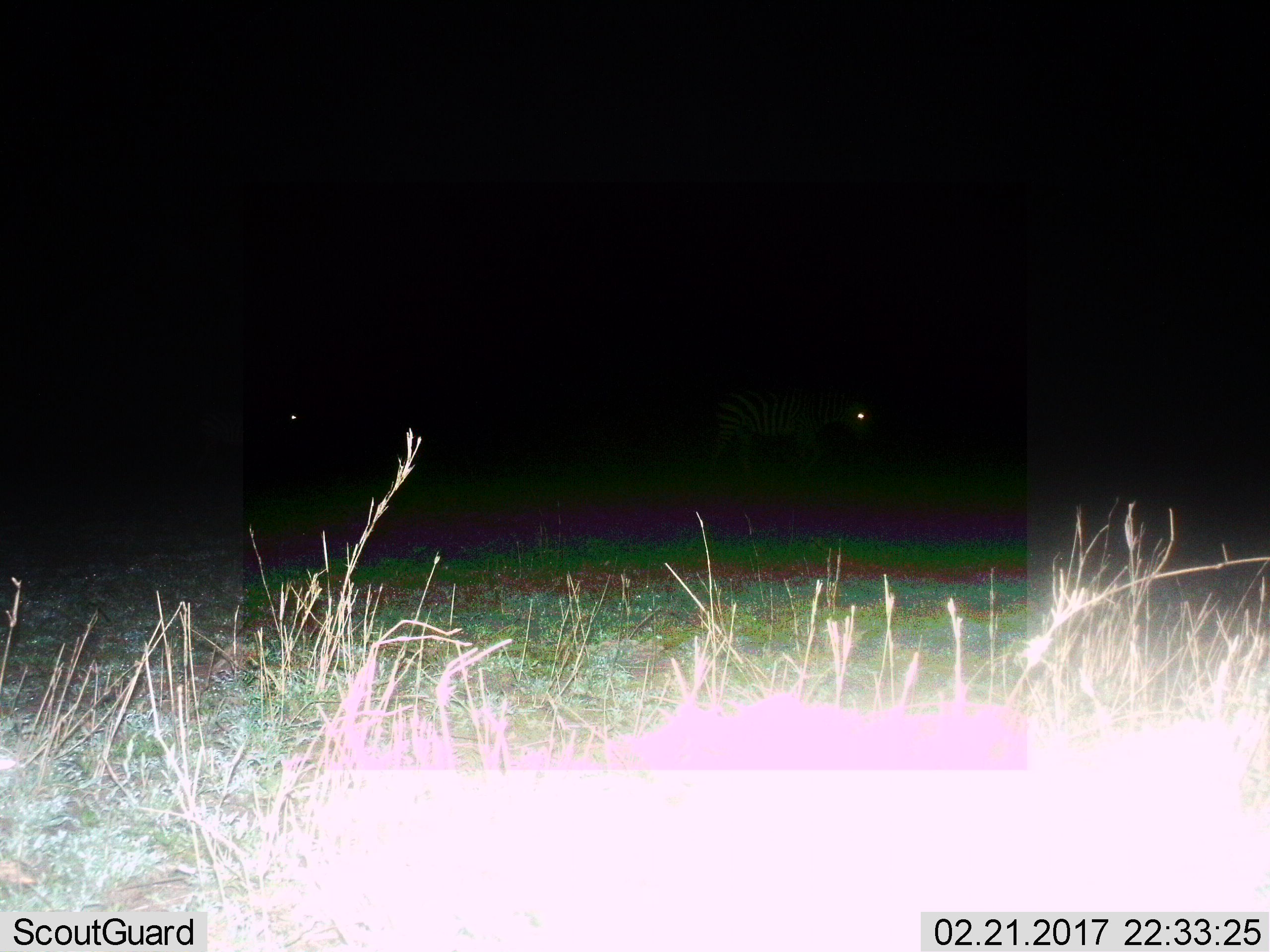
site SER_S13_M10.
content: unidentified animal